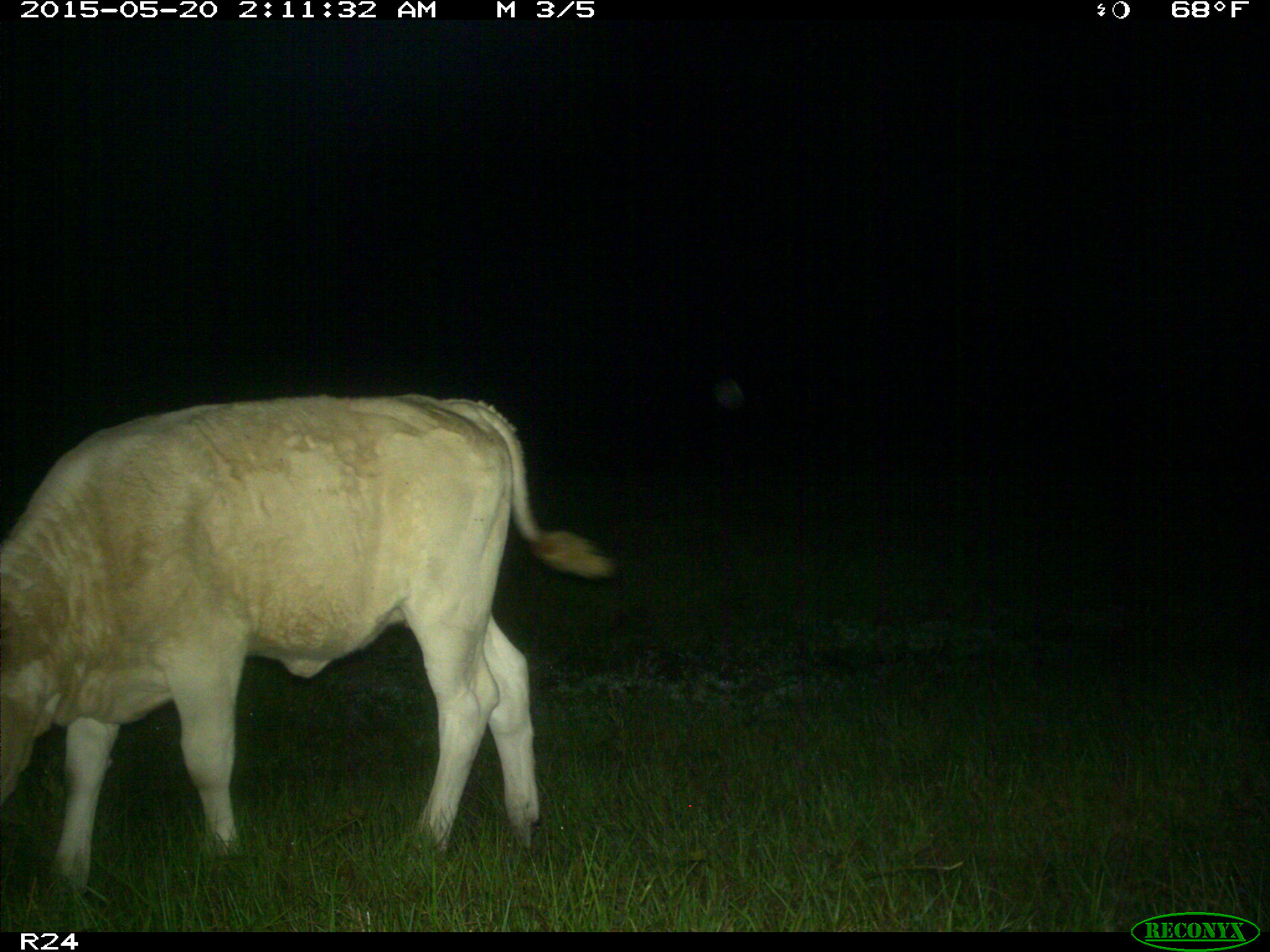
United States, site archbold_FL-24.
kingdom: Animalia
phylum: Chordata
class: Mammalia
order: Artiodactyla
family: Bovidae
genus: Bos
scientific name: Bos taurus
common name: domestic cow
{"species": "Bos taurus (domestic cow)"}